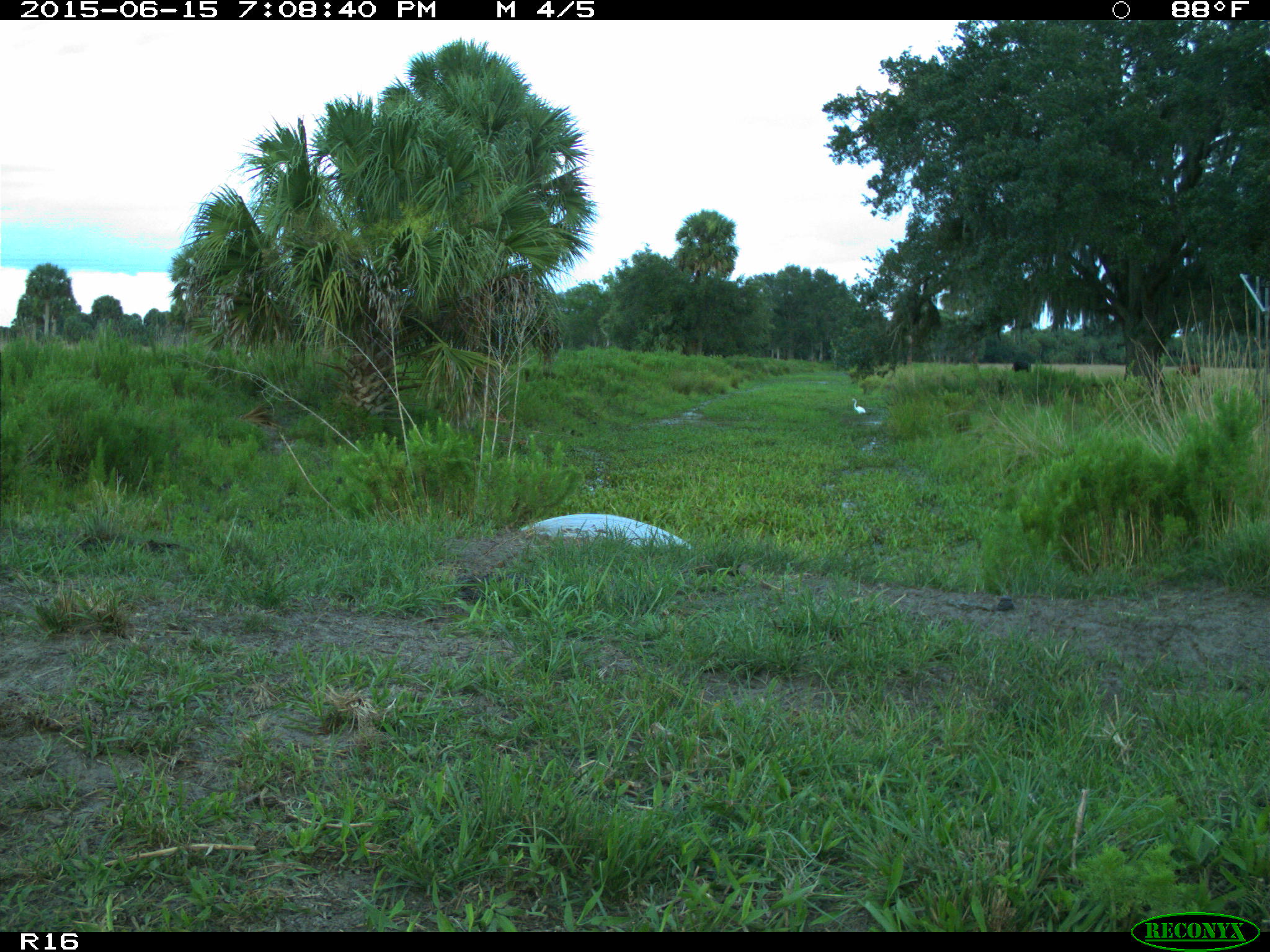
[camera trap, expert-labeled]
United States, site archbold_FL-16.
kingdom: Animalia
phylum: Chordata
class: Mammalia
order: Artiodactyla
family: Bovidae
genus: Bos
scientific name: Bos taurus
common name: domestic cow